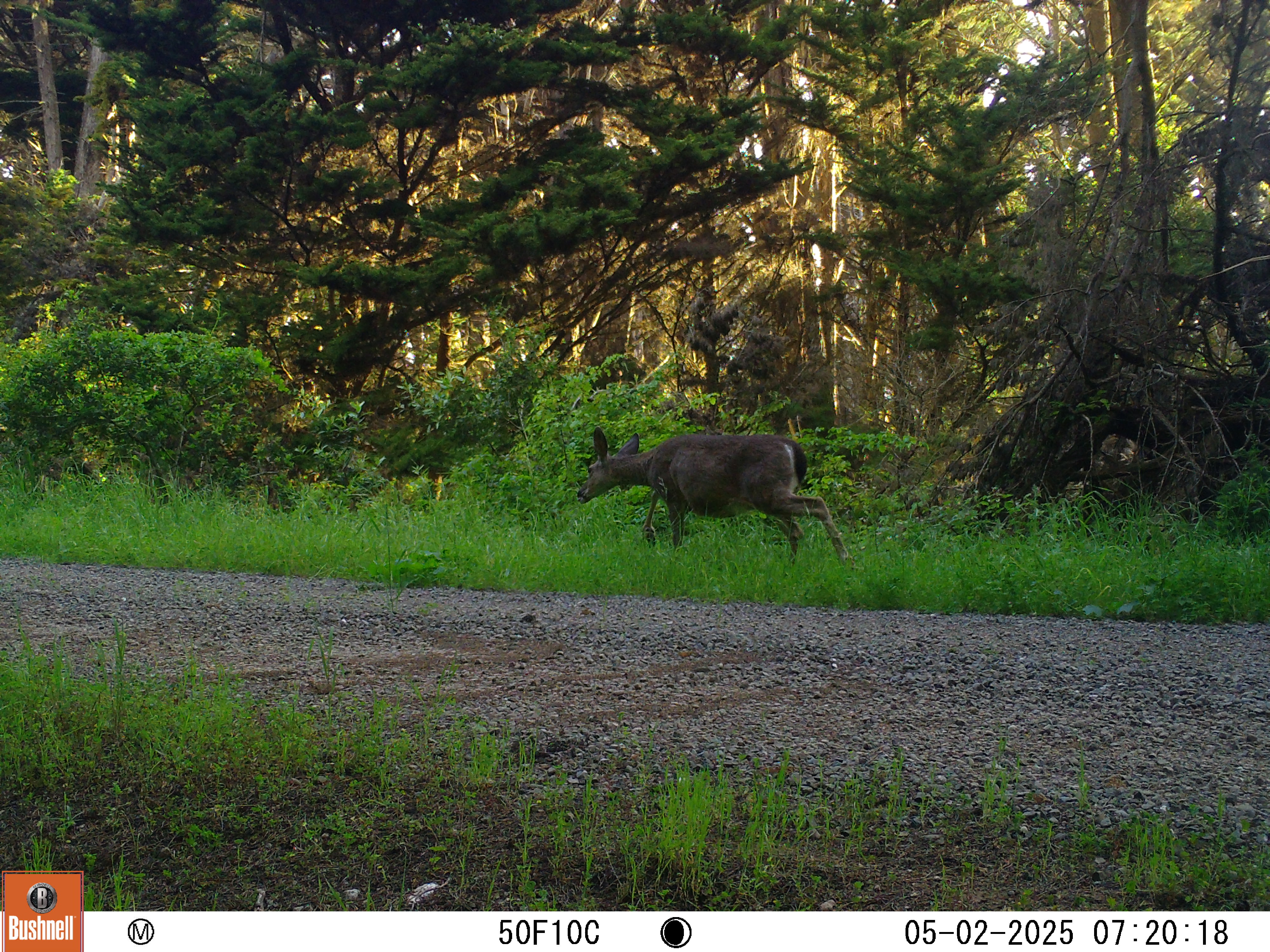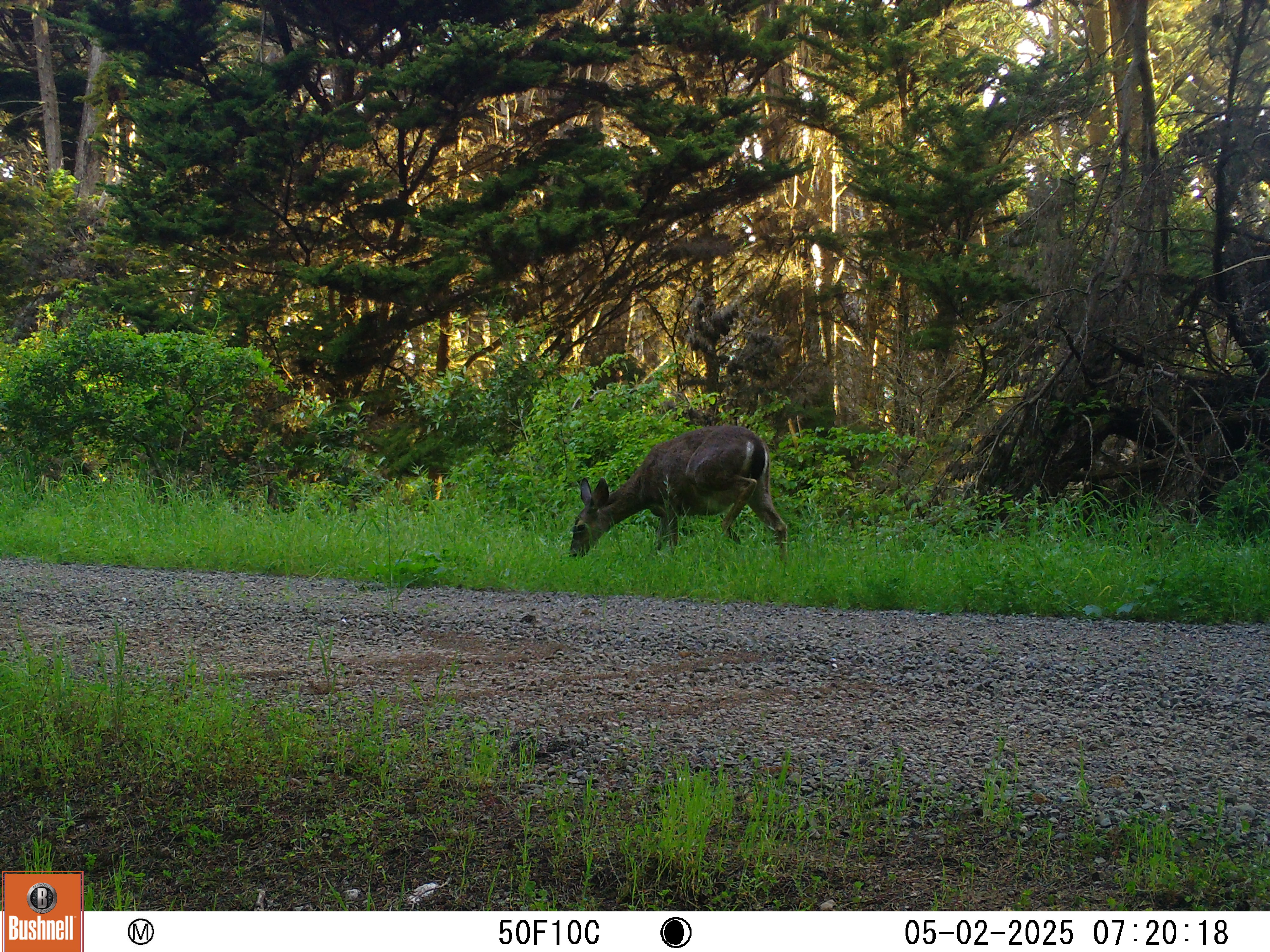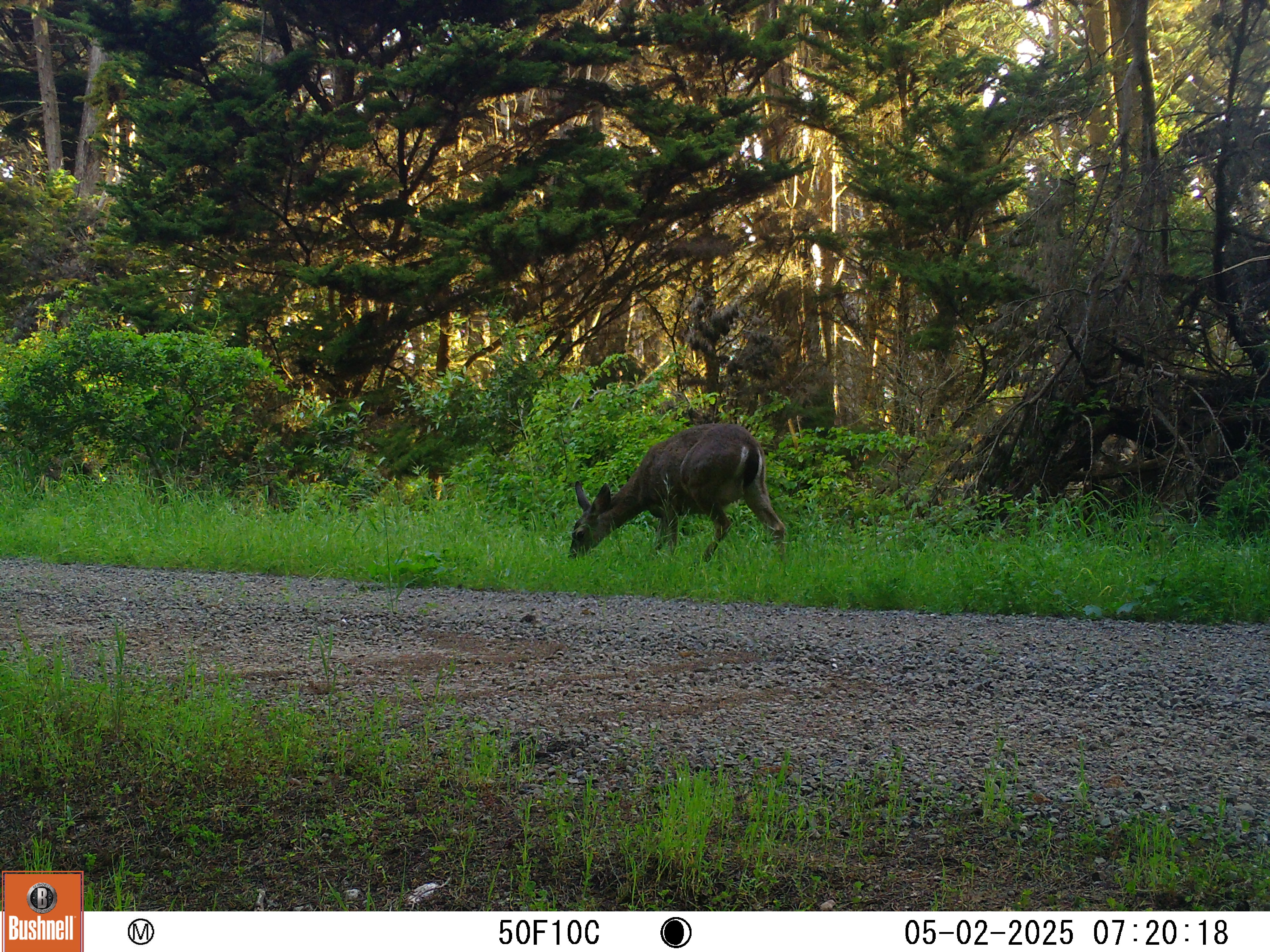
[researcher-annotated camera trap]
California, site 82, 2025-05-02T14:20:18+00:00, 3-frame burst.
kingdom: Animalia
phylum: Chordata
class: Mammalia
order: Artiodactyla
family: Cervidae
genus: Odocoileus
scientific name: Odocoileus hemionus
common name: mule deer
Mule deer (Odocoileus hemionus).